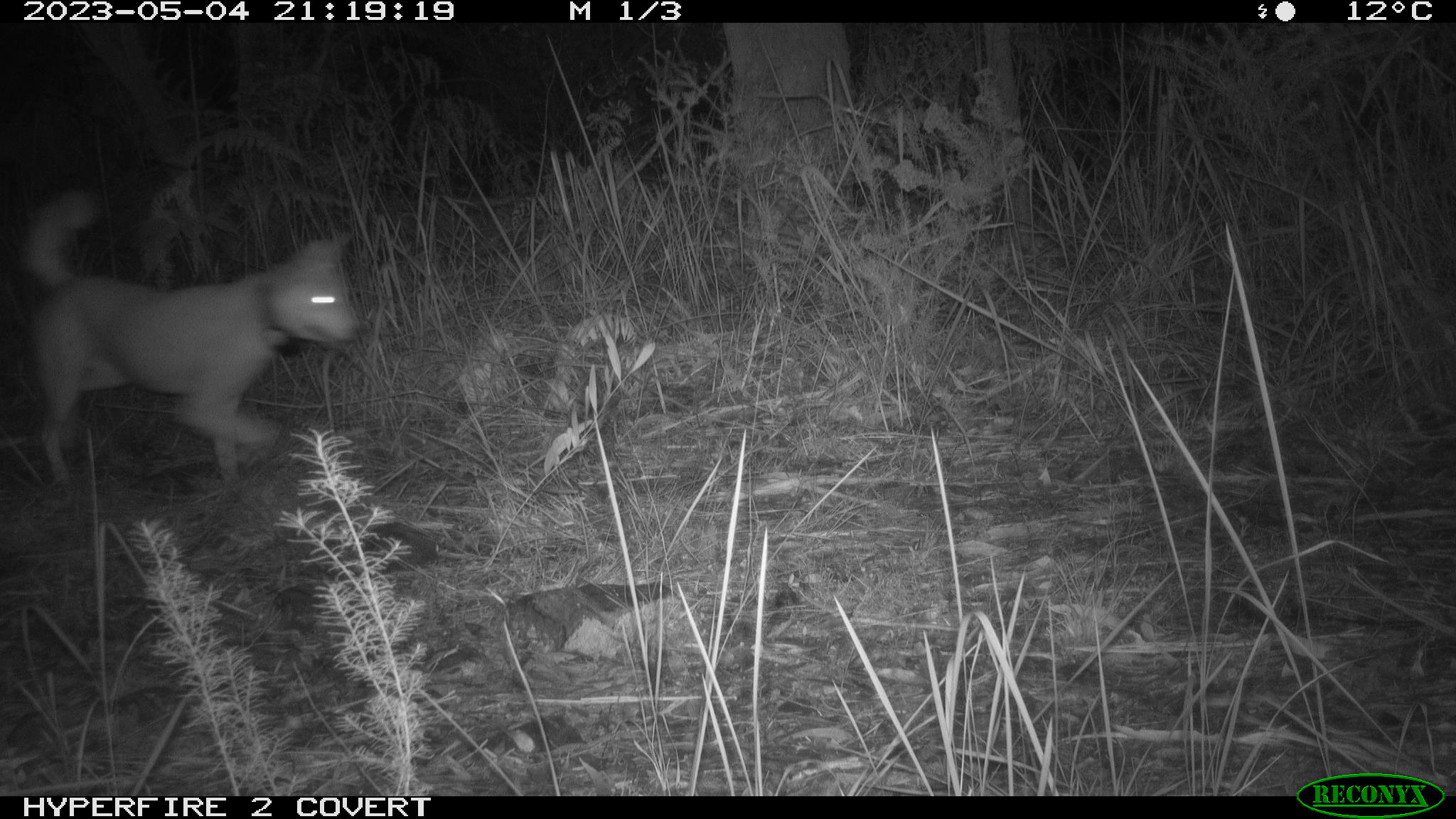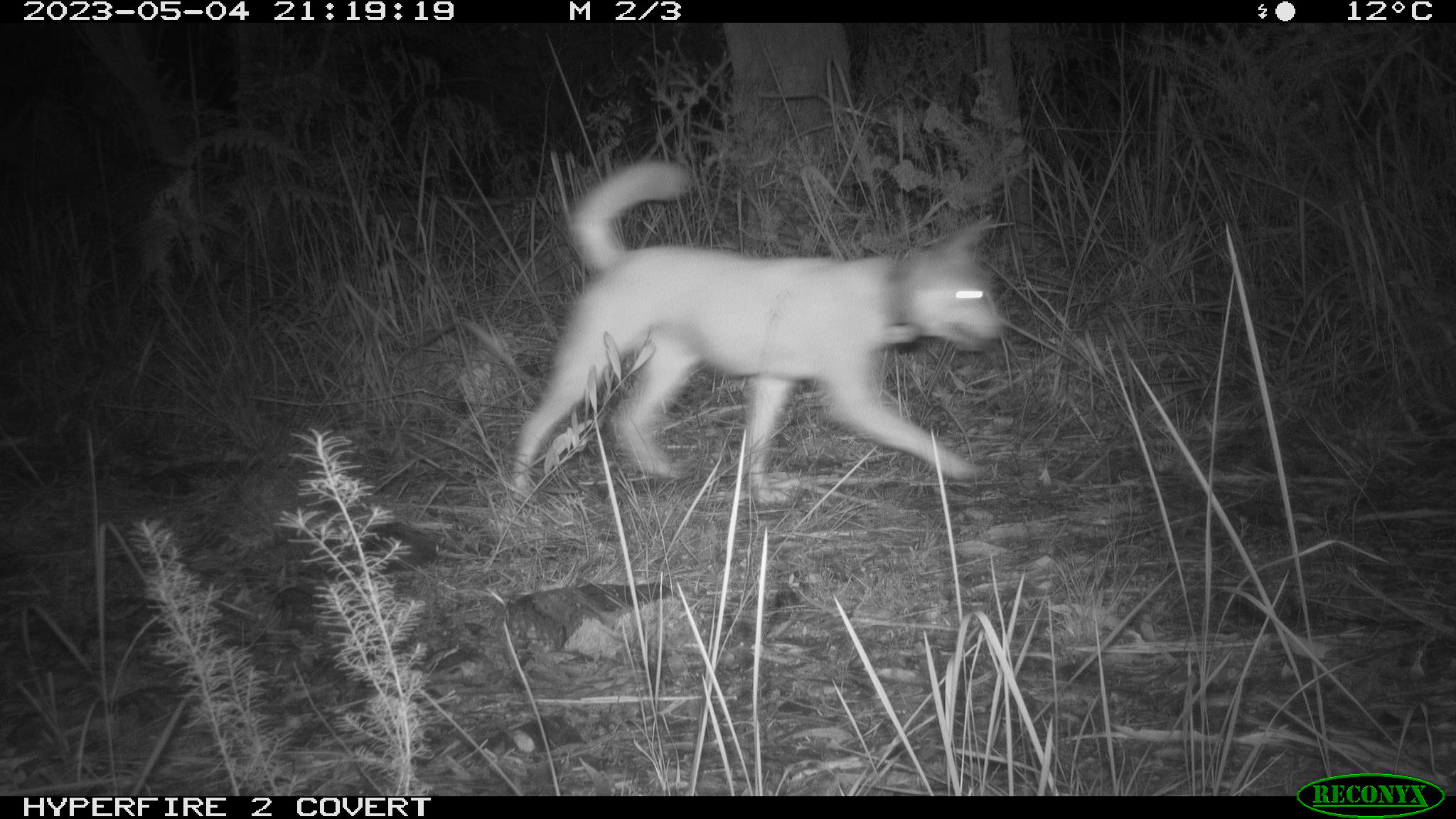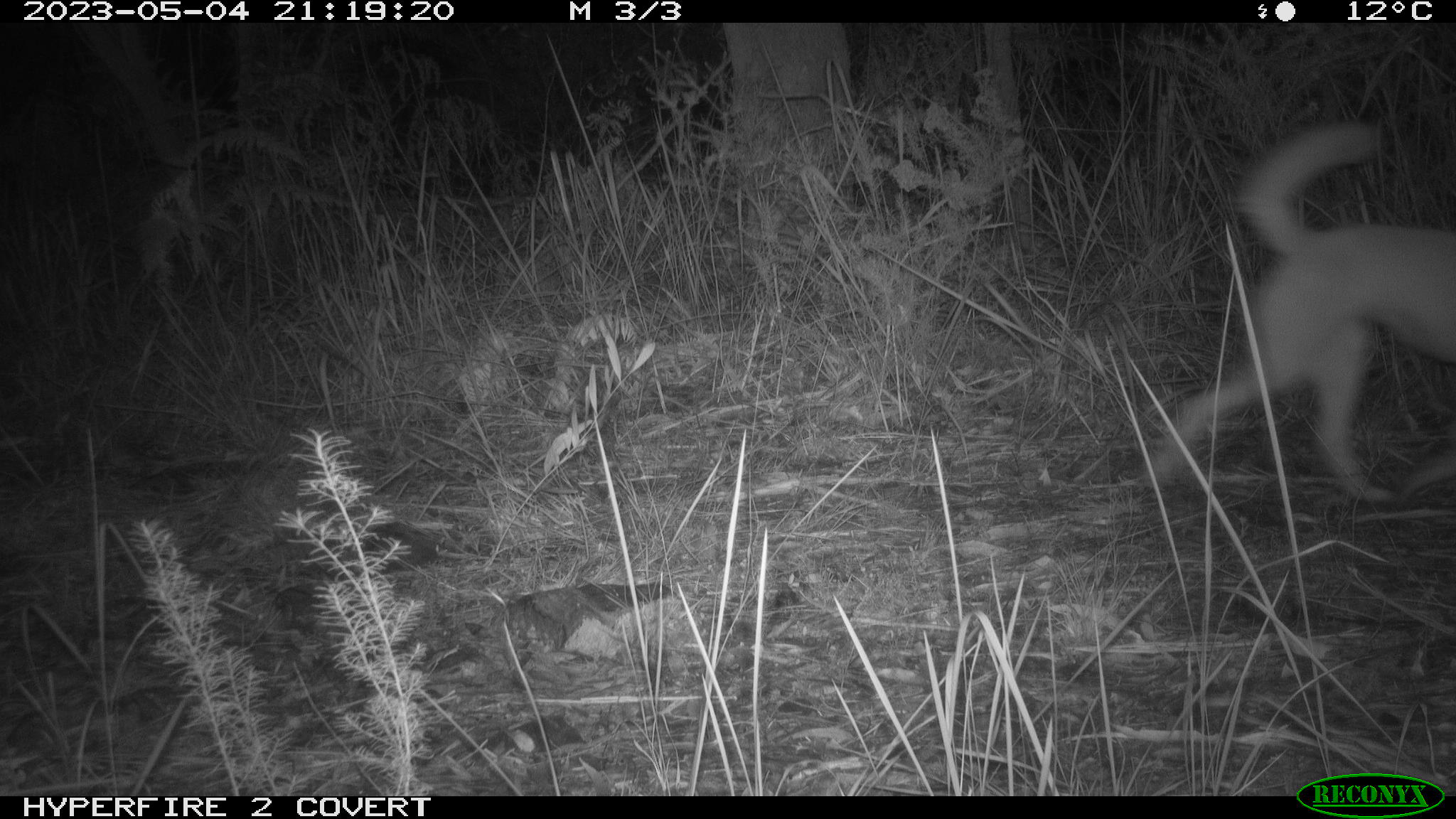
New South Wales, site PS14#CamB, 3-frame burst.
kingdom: Animalia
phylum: Chordata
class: Mammalia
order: Carnivora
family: Canidae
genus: Canis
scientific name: Canis familiaris dingo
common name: dingo